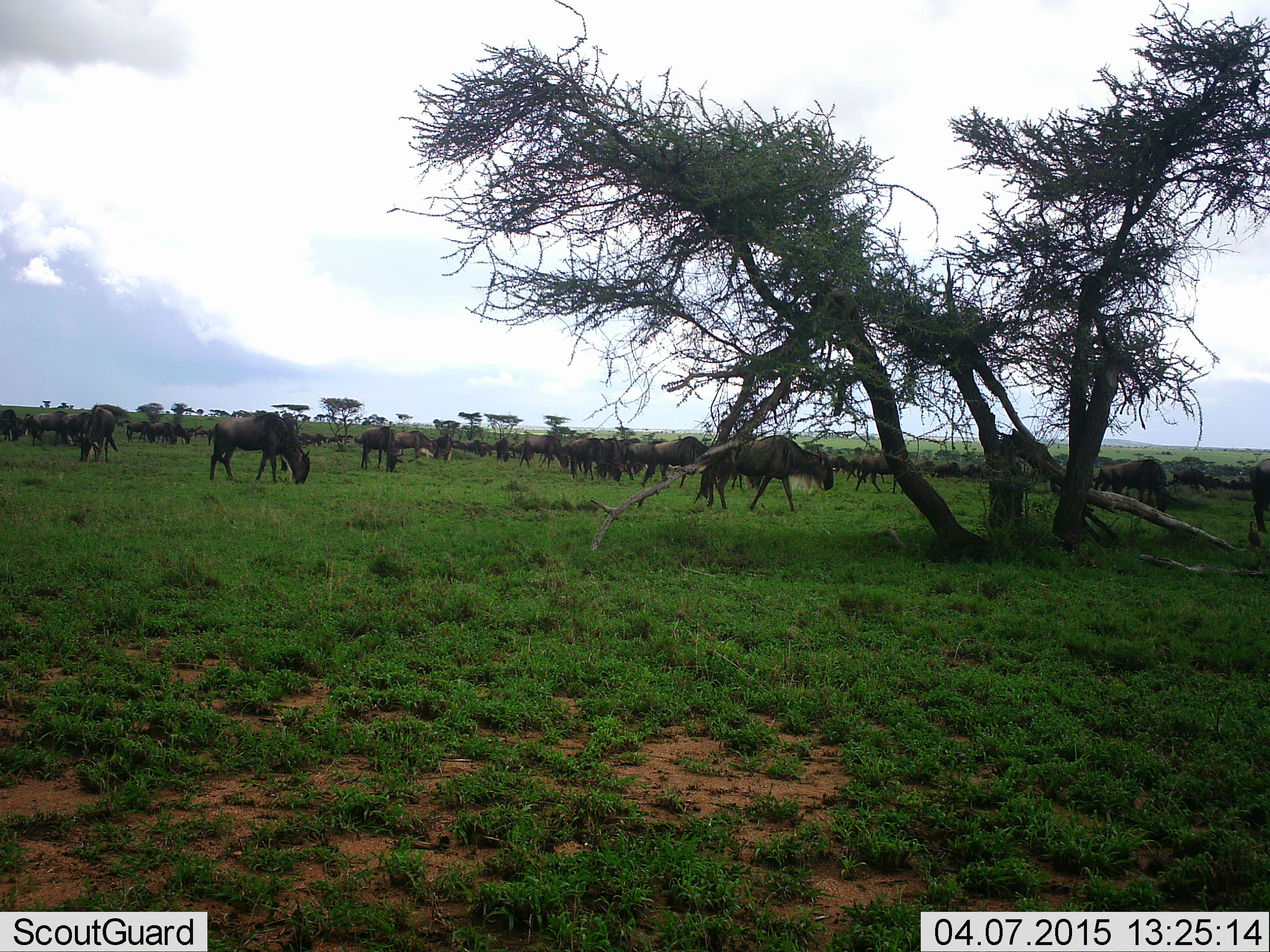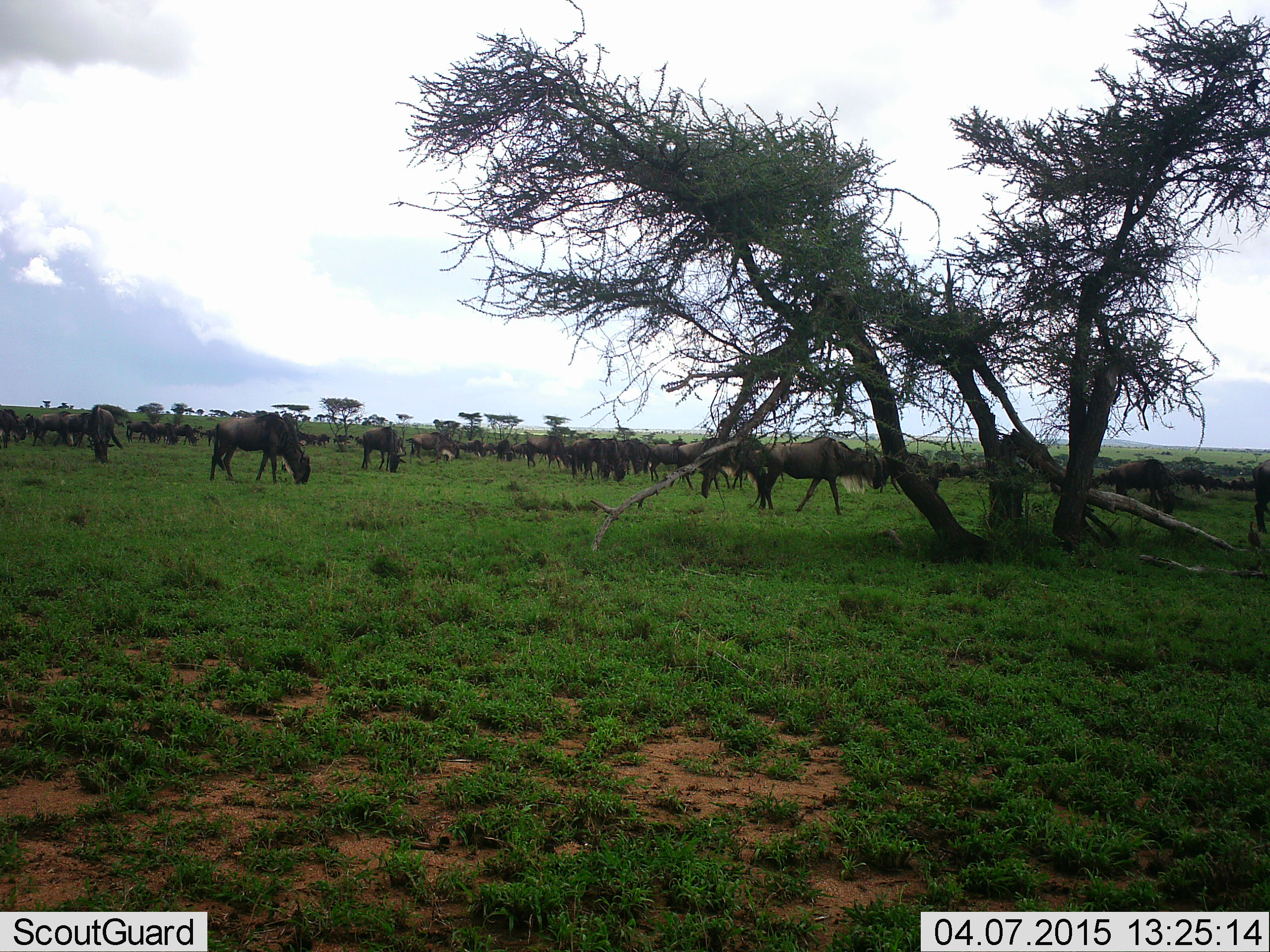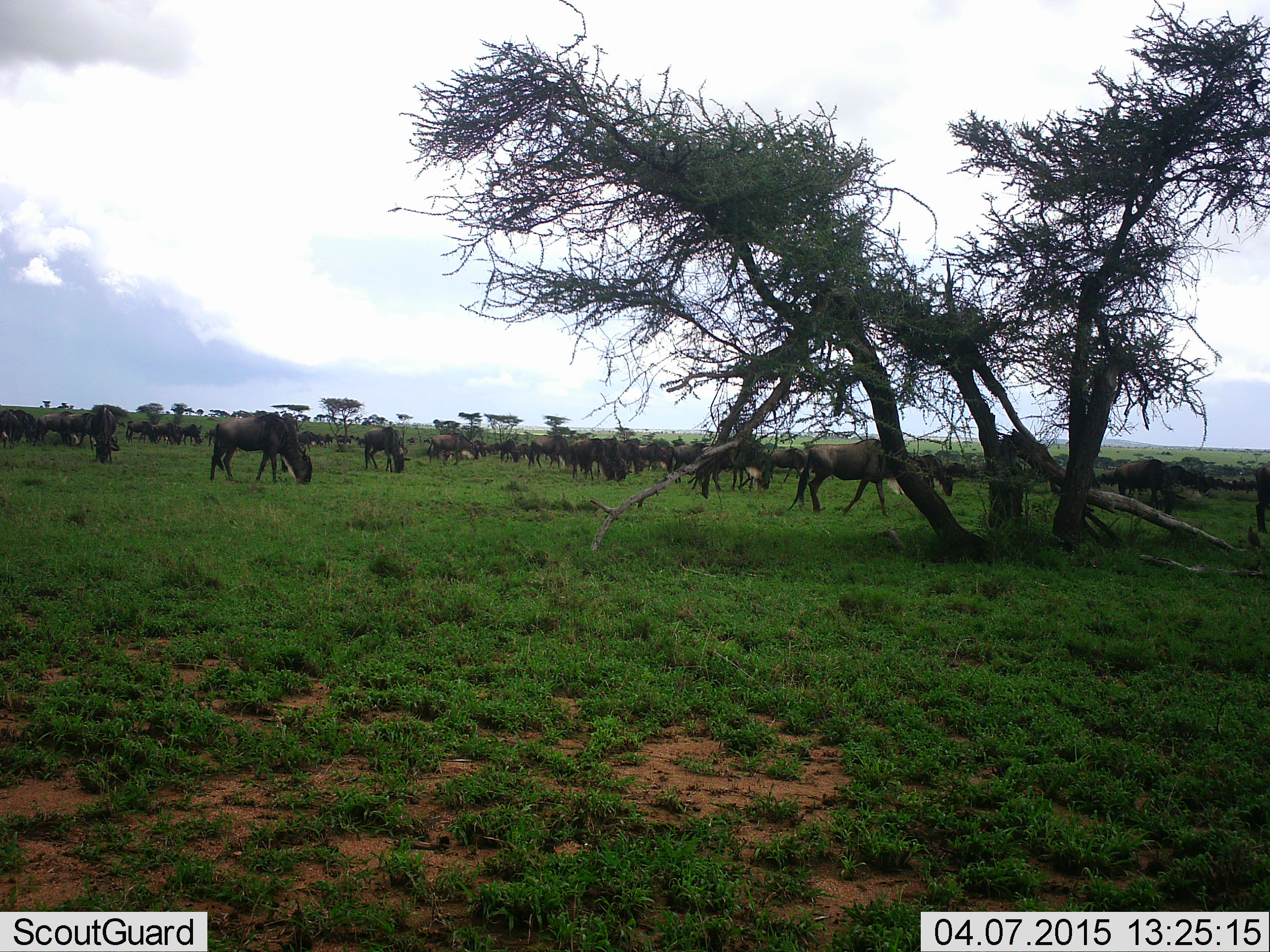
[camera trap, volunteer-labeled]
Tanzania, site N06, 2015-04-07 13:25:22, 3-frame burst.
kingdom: Animalia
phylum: Chordata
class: Mammalia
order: Artiodactyla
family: Bovidae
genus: Connochaetes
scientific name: Connochaetes taurinus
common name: blue wildebeest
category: wildebeest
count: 51+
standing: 0%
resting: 0%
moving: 50%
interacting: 10%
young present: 0%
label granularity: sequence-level